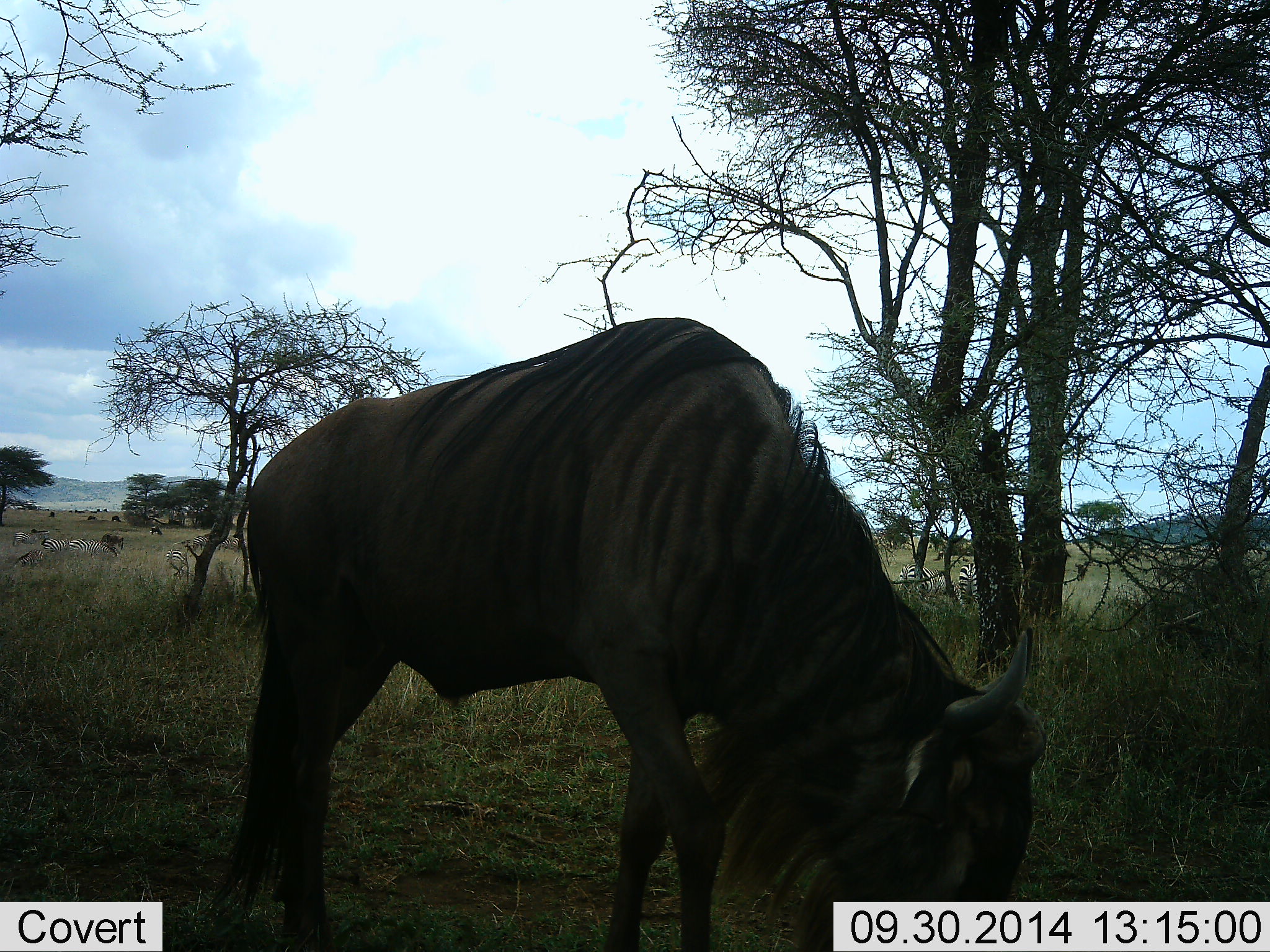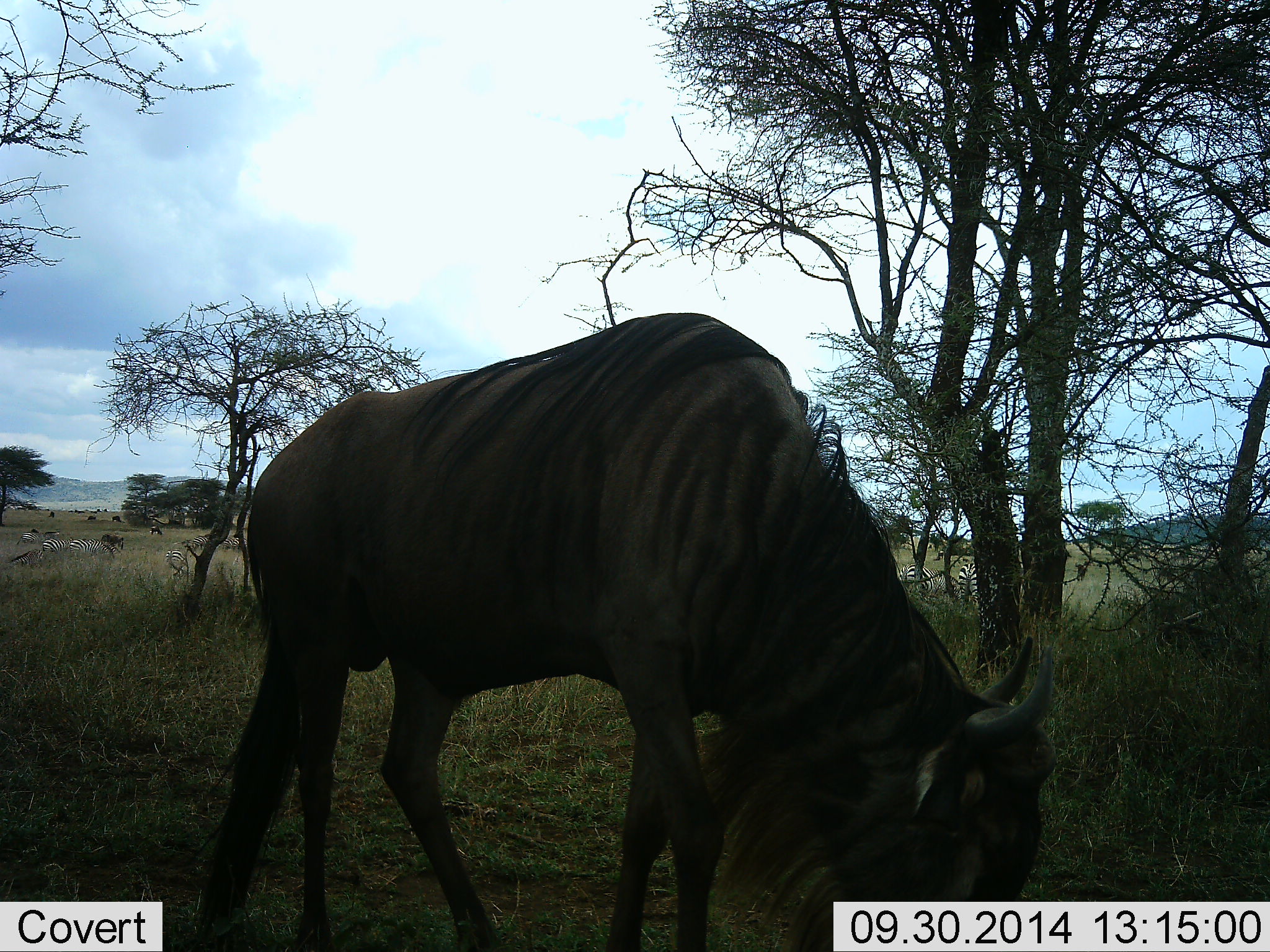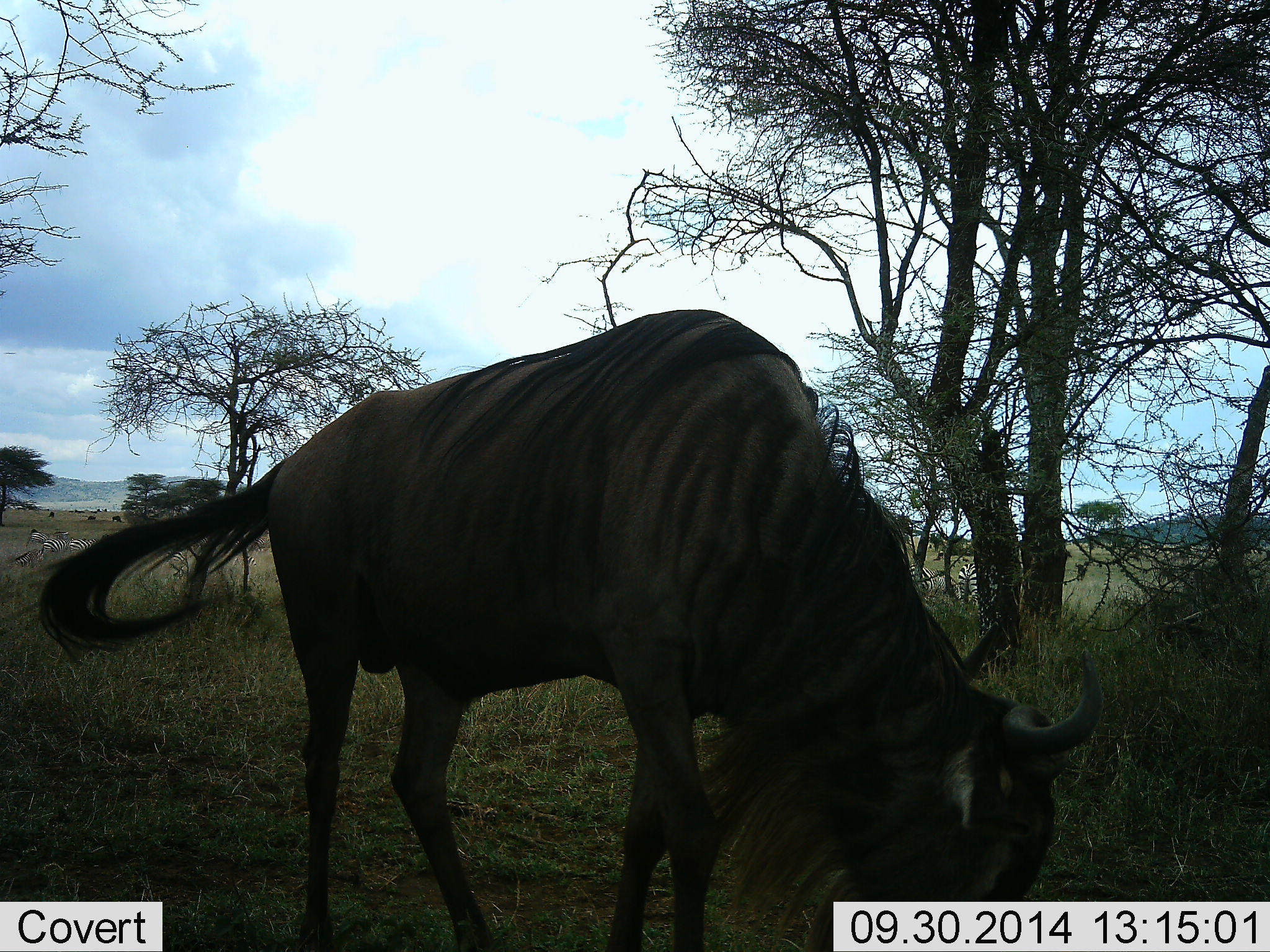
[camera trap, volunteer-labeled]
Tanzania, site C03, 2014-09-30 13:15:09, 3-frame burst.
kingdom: Animalia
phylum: Chordata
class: Mammalia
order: Artiodactyla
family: Bovidae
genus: Connochaetes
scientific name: Connochaetes taurinus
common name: blue wildebeest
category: wildebeest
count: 1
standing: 29%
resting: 0%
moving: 6%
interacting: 0%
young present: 0%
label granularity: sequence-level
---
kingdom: Animalia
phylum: Chordata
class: Mammalia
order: Perissodactyla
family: Equidae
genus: Equus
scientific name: Equus quagga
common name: plains zebra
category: zebra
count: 4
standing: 45%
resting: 0%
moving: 36%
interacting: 0%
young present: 0%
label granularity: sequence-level